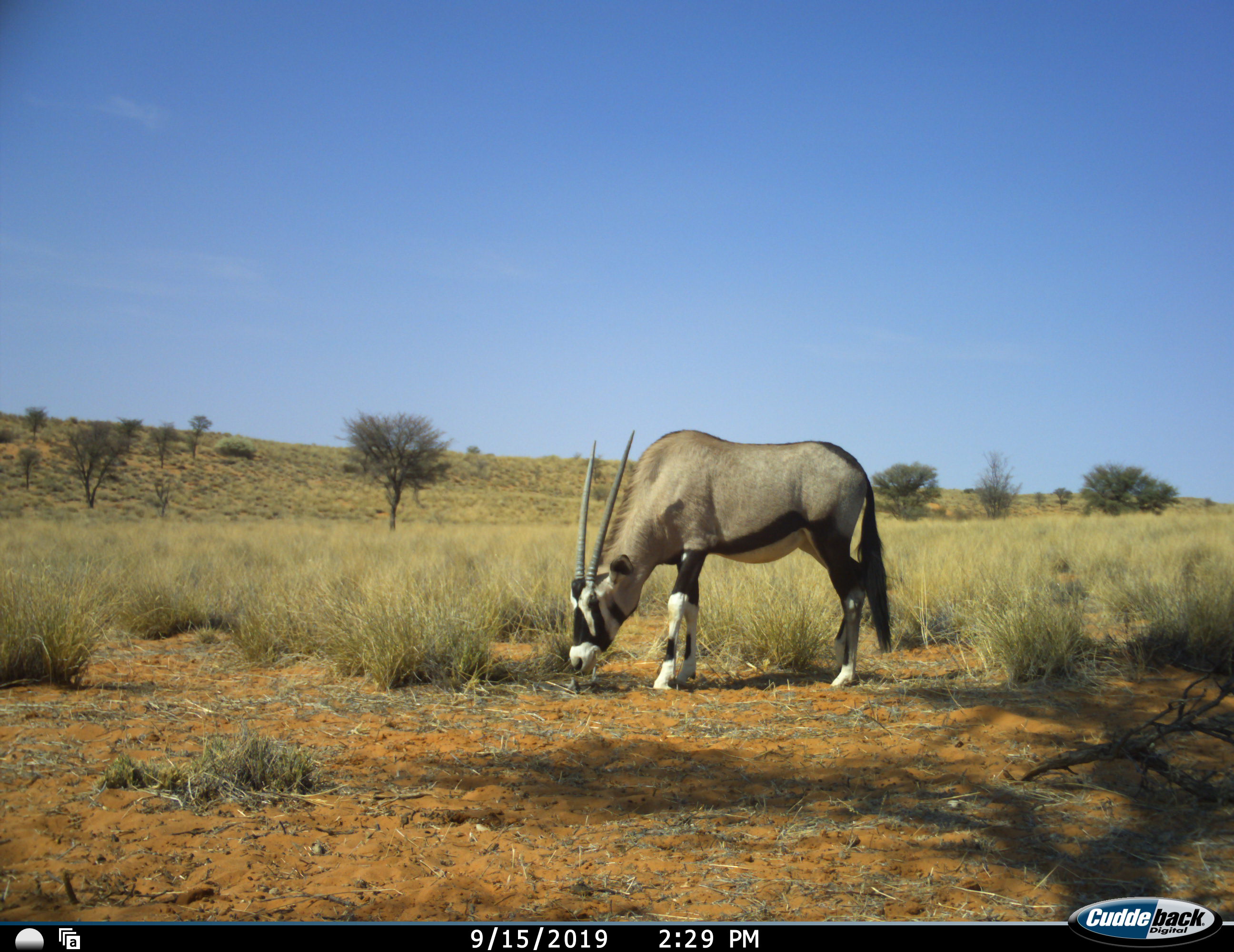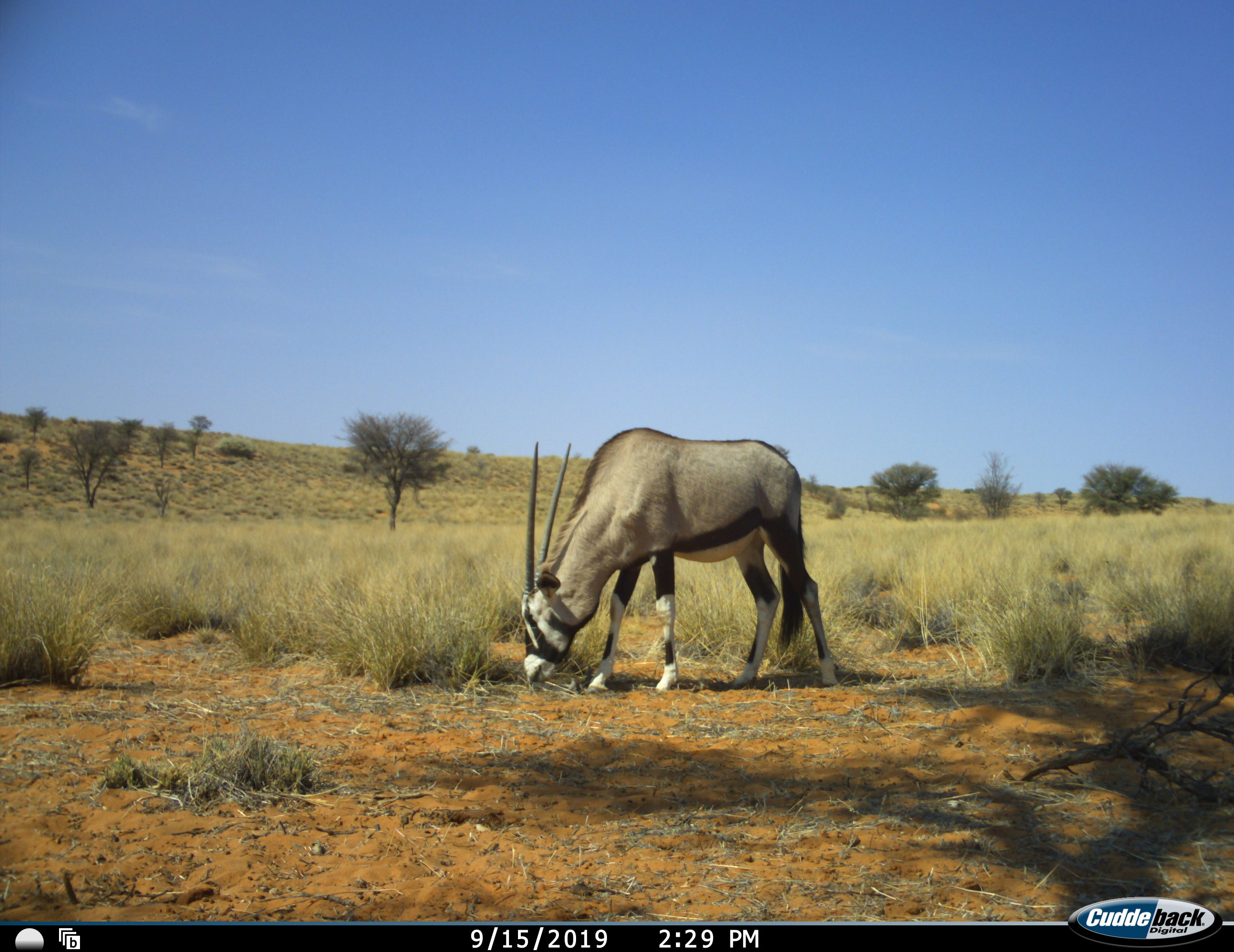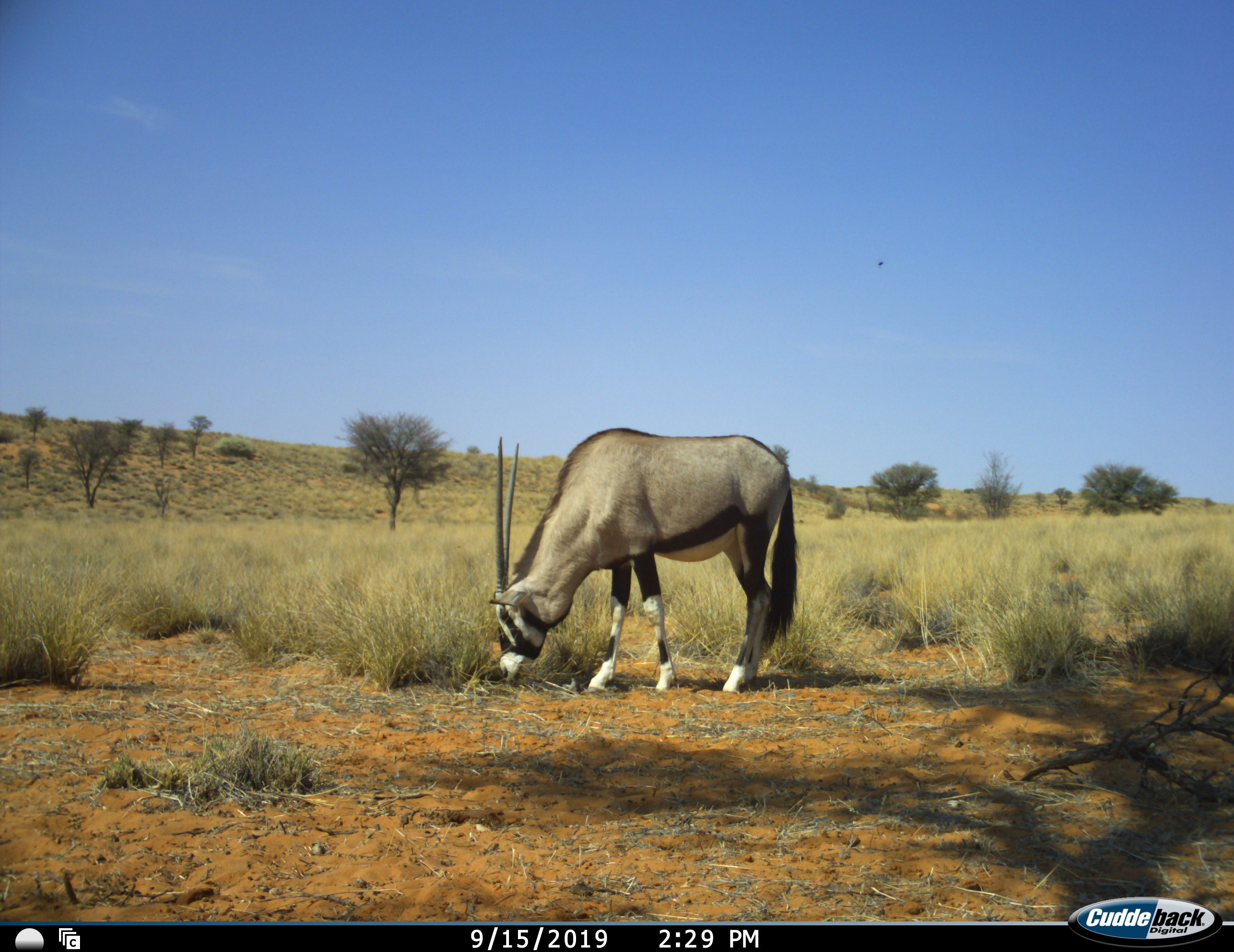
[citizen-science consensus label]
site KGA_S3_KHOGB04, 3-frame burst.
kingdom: Animalia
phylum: Chordata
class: Mammalia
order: Artiodactyla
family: Bovidae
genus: Oryx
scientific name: Oryx gazella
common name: gemsbok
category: oryx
Oryx (gemsbok) (Oryx gazella), count 1. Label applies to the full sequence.